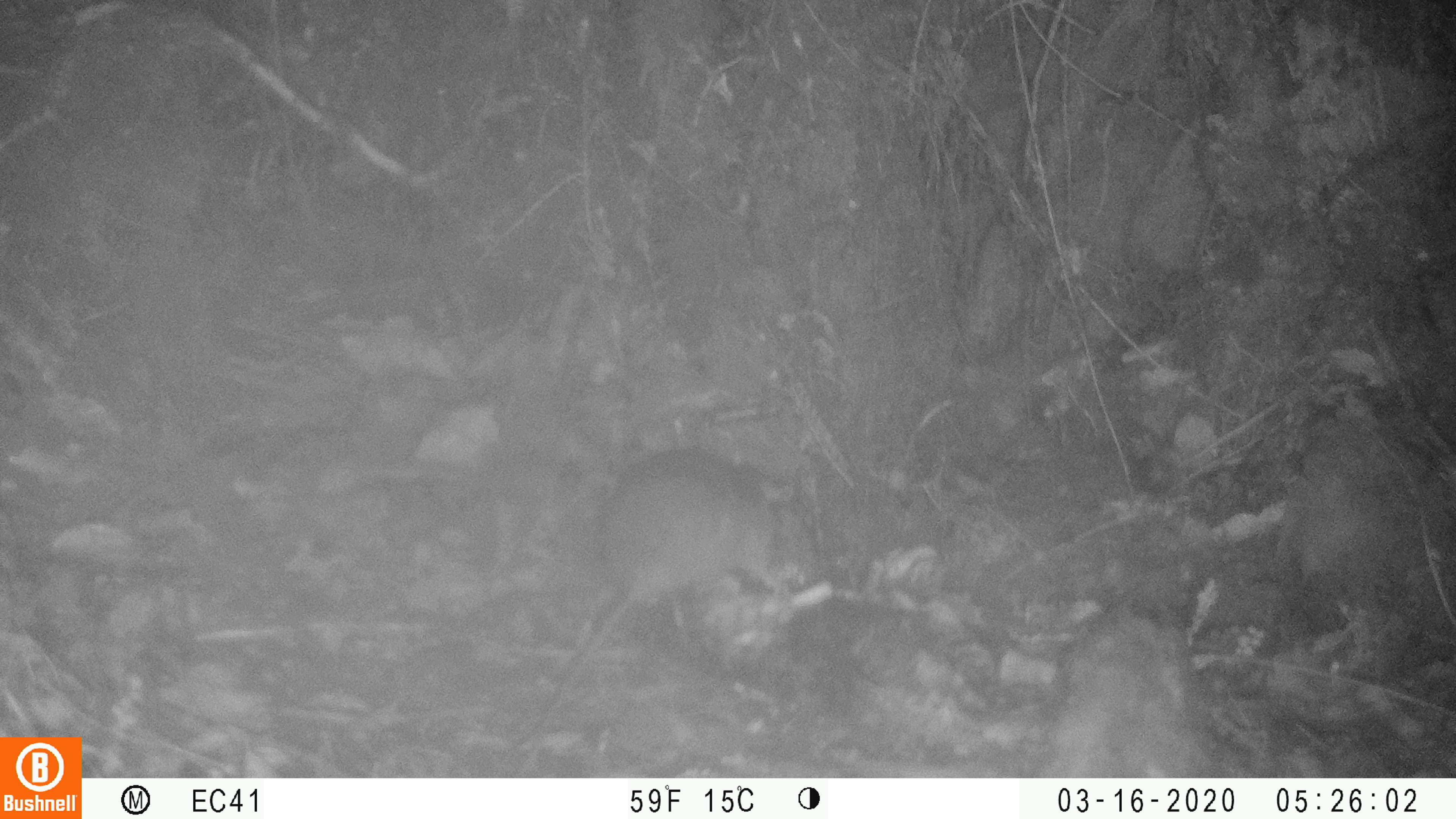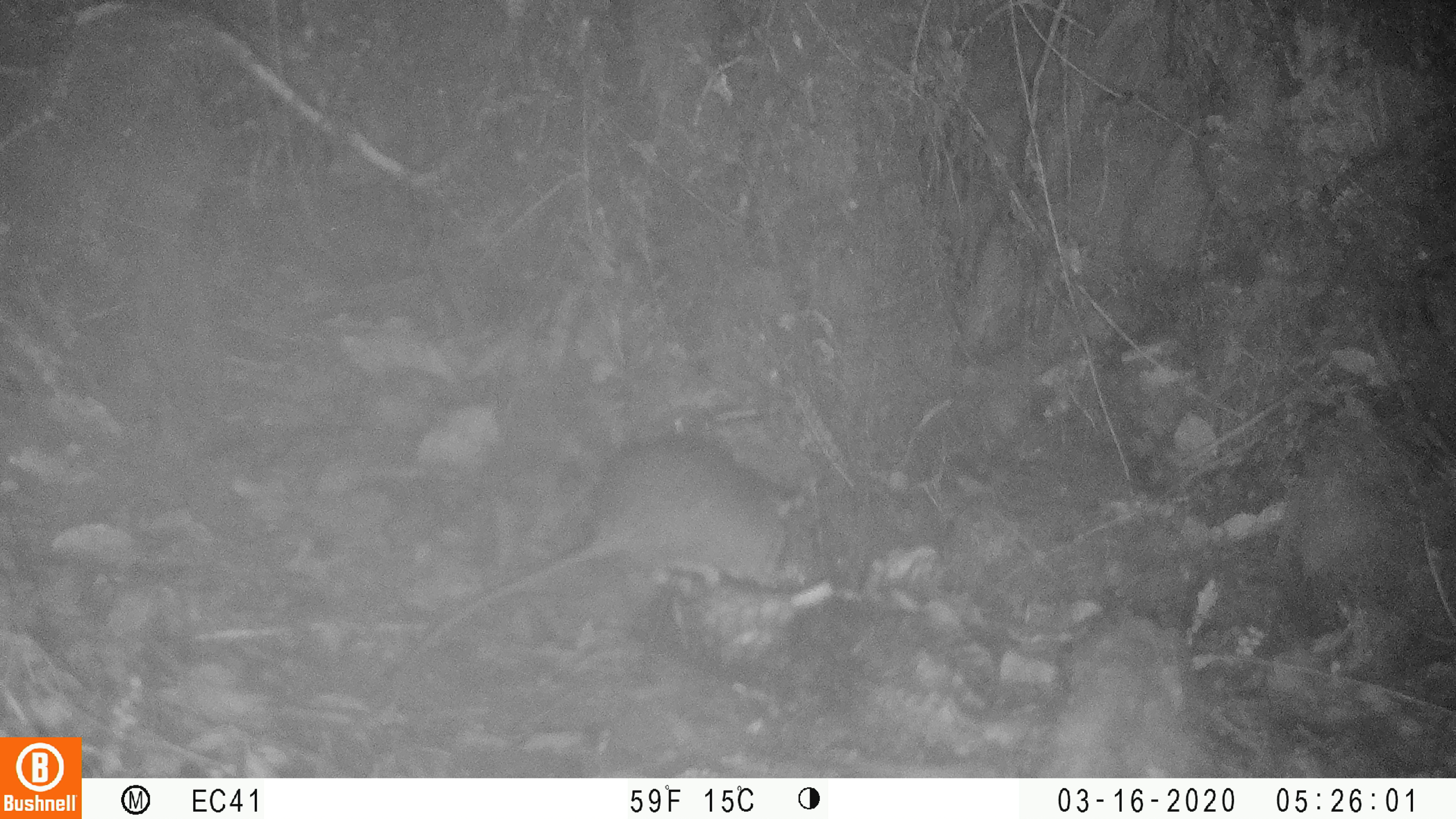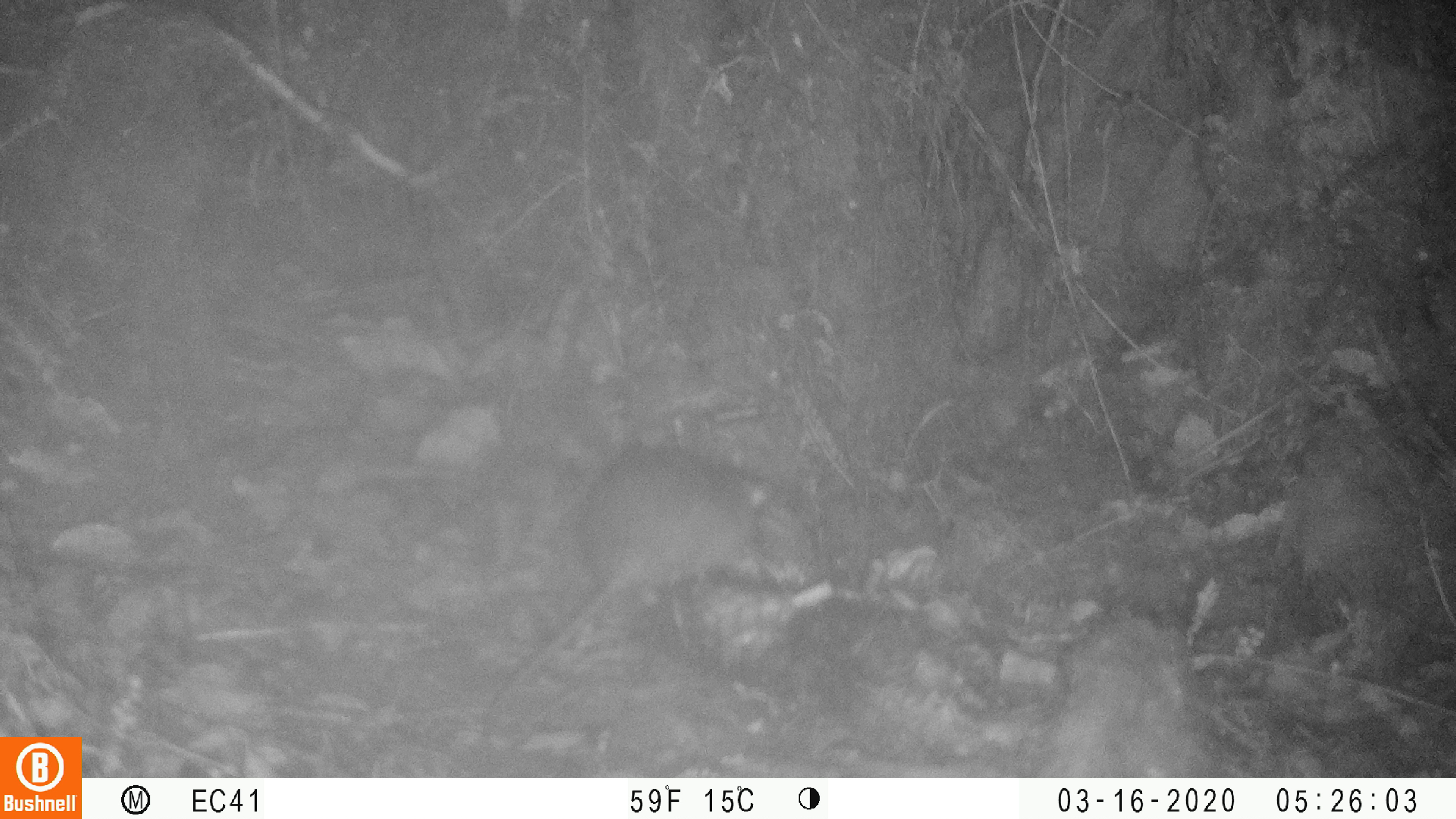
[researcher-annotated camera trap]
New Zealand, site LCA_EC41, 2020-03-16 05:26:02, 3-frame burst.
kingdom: Animalia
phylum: Chordata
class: Mammalia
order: Rodentia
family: Muridae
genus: Rattus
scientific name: Rattus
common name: rat